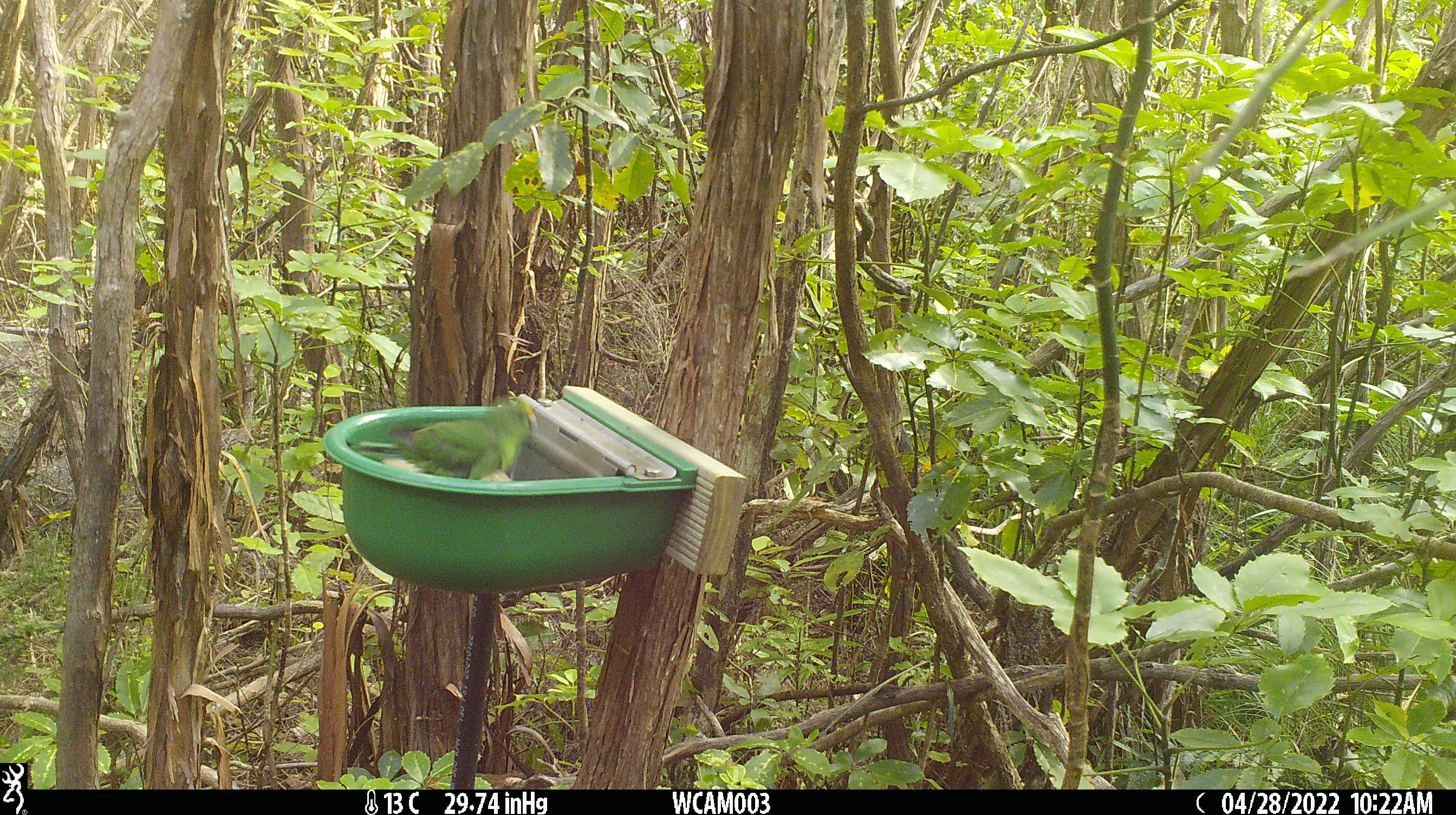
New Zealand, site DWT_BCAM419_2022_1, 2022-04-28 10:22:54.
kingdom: Animalia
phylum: Chordata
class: Aves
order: Psittaciformes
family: Psittaculidae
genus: Cyanoramphus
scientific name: Cyanoramphus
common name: parakeet